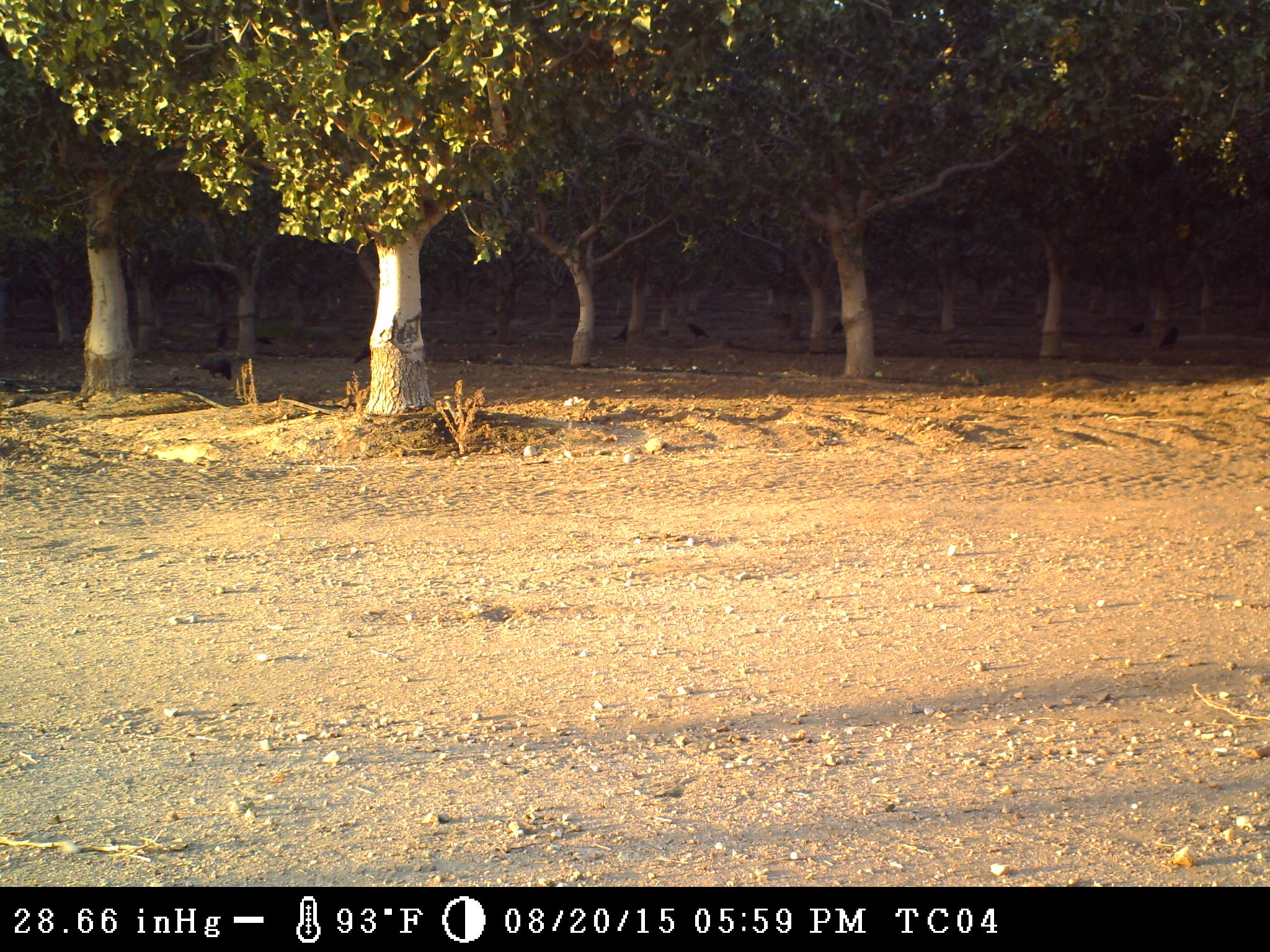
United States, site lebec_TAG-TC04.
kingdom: Animalia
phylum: Chordata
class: Aves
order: Passeriformes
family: Corvidae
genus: Corvus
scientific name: Corvus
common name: crows and ravens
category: unidentified corvus